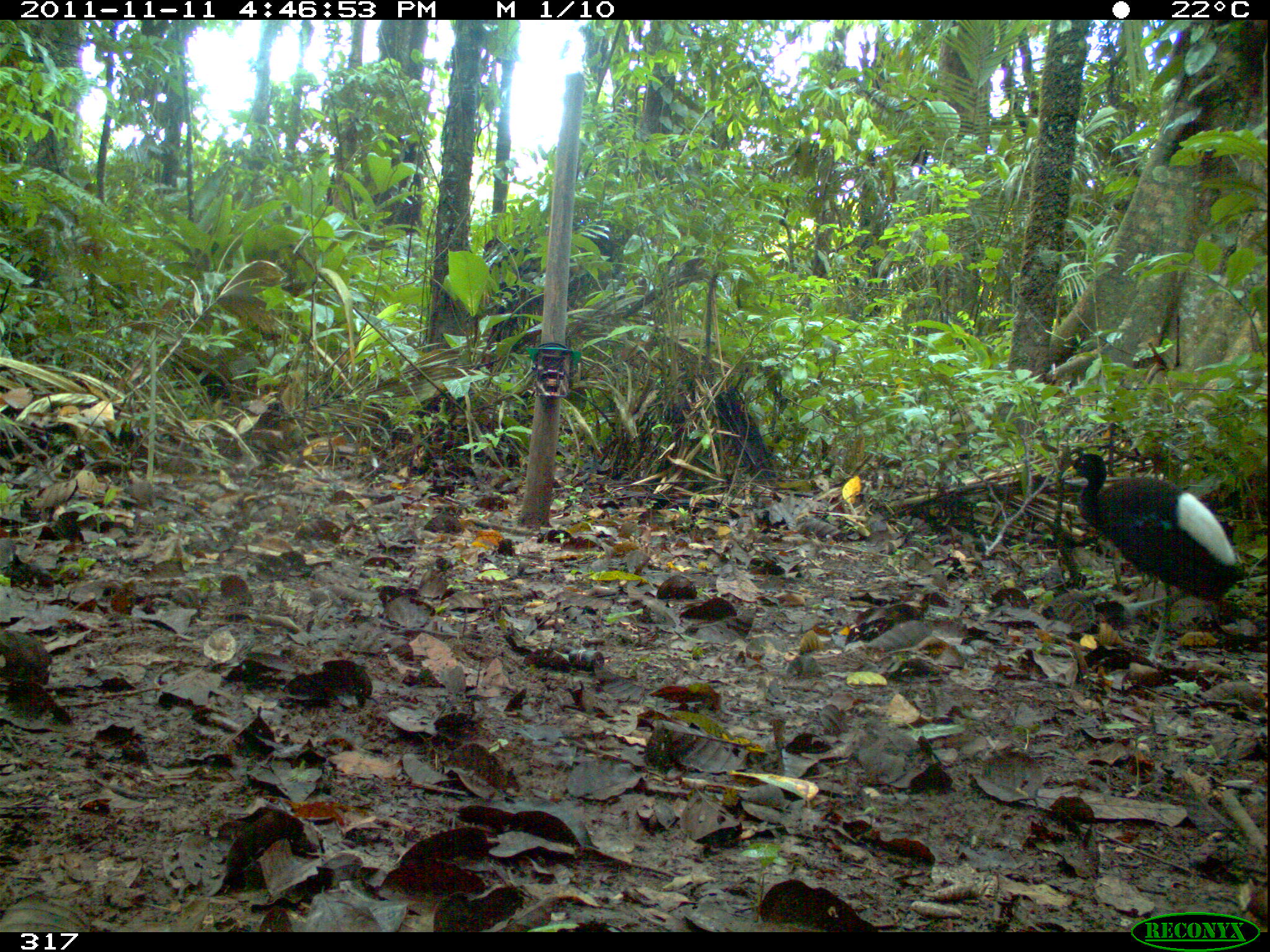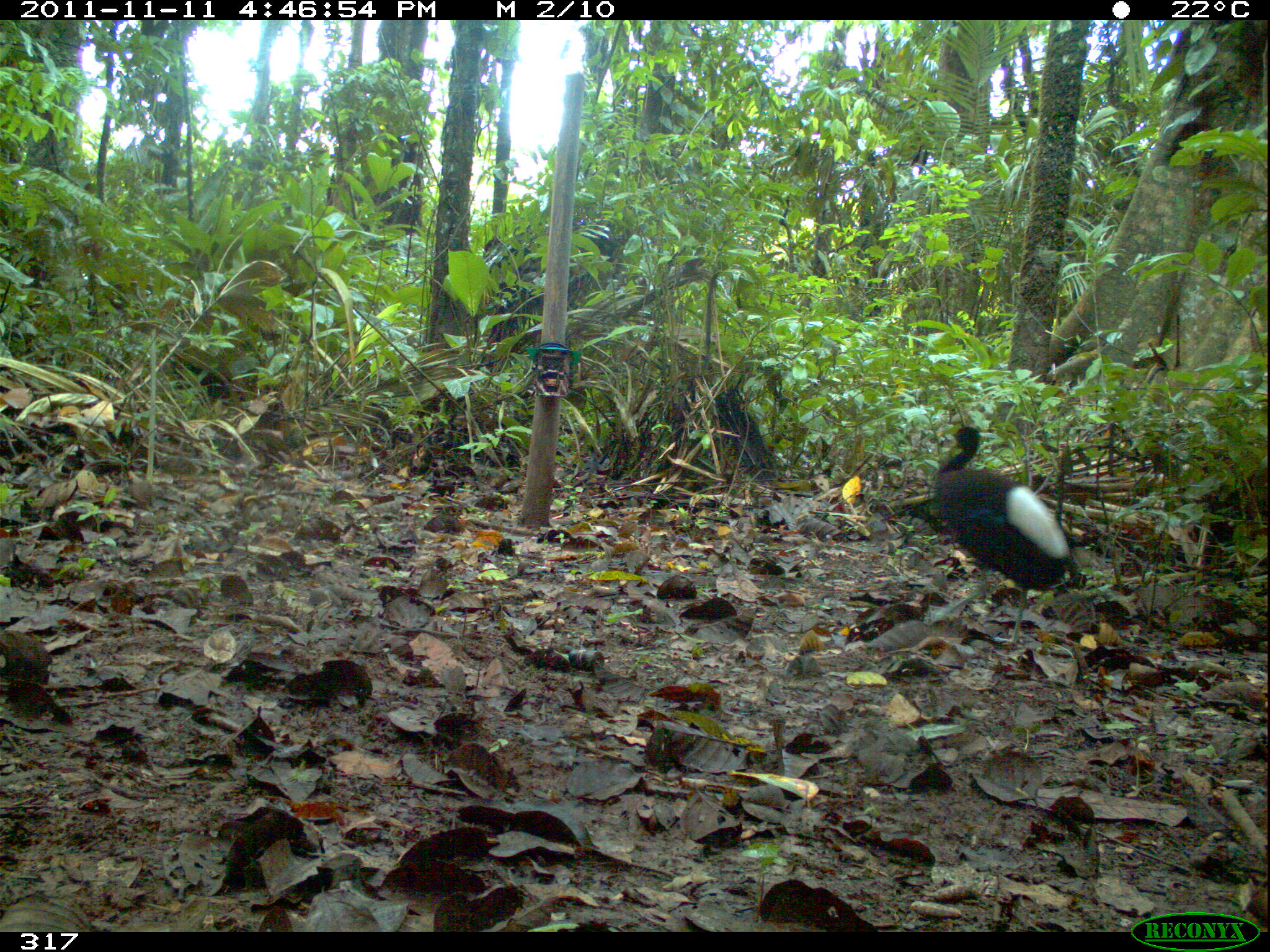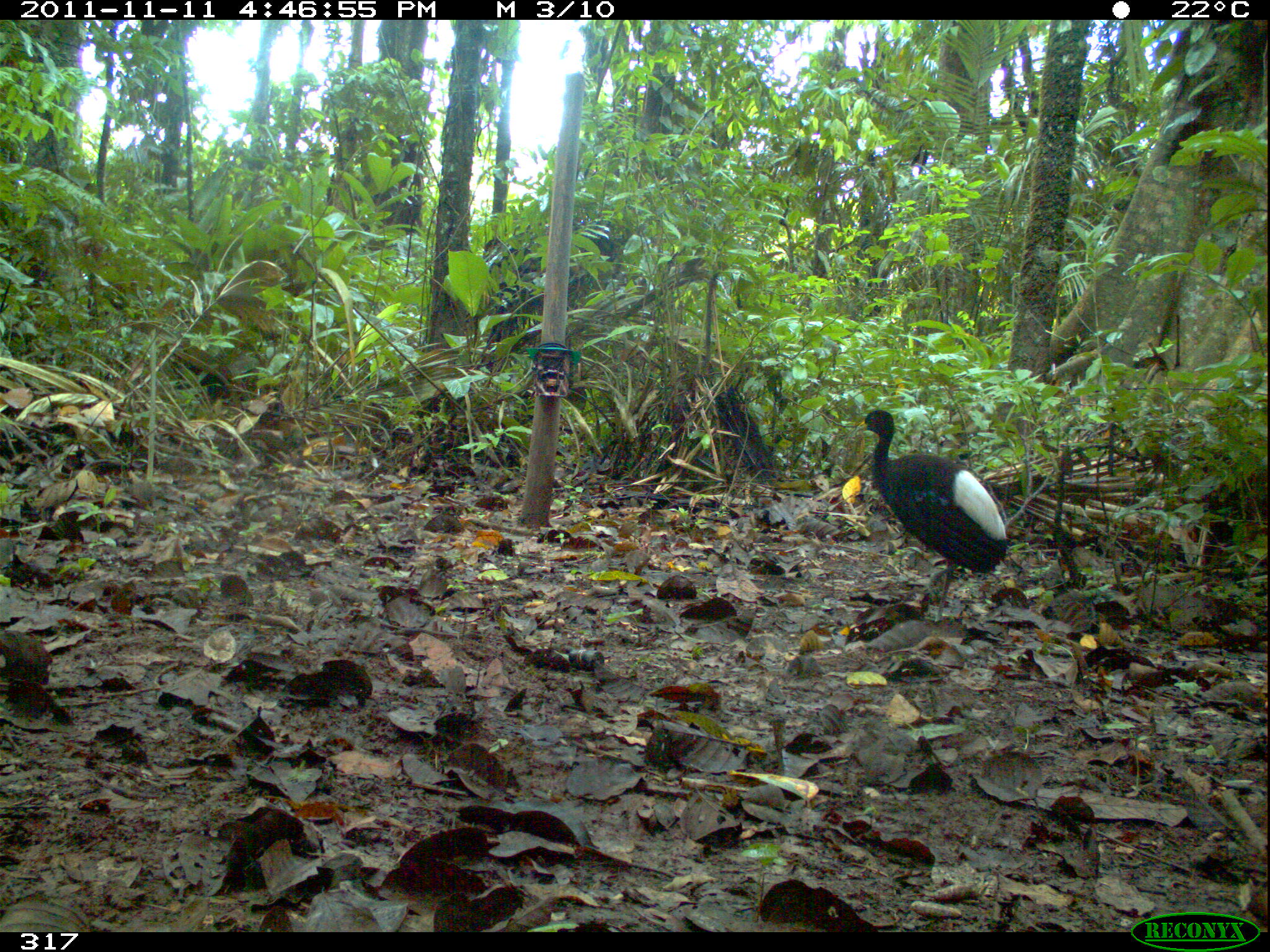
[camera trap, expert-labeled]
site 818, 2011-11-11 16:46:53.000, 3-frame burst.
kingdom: Animalia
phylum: Chordata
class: Aves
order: Gruiformes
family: Psophiidae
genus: Psophia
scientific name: Psophia leucoptera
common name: pale-winged trumpeter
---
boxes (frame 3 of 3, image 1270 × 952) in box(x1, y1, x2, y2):
psophia leucoptera: box(854, 408, 1007, 622)